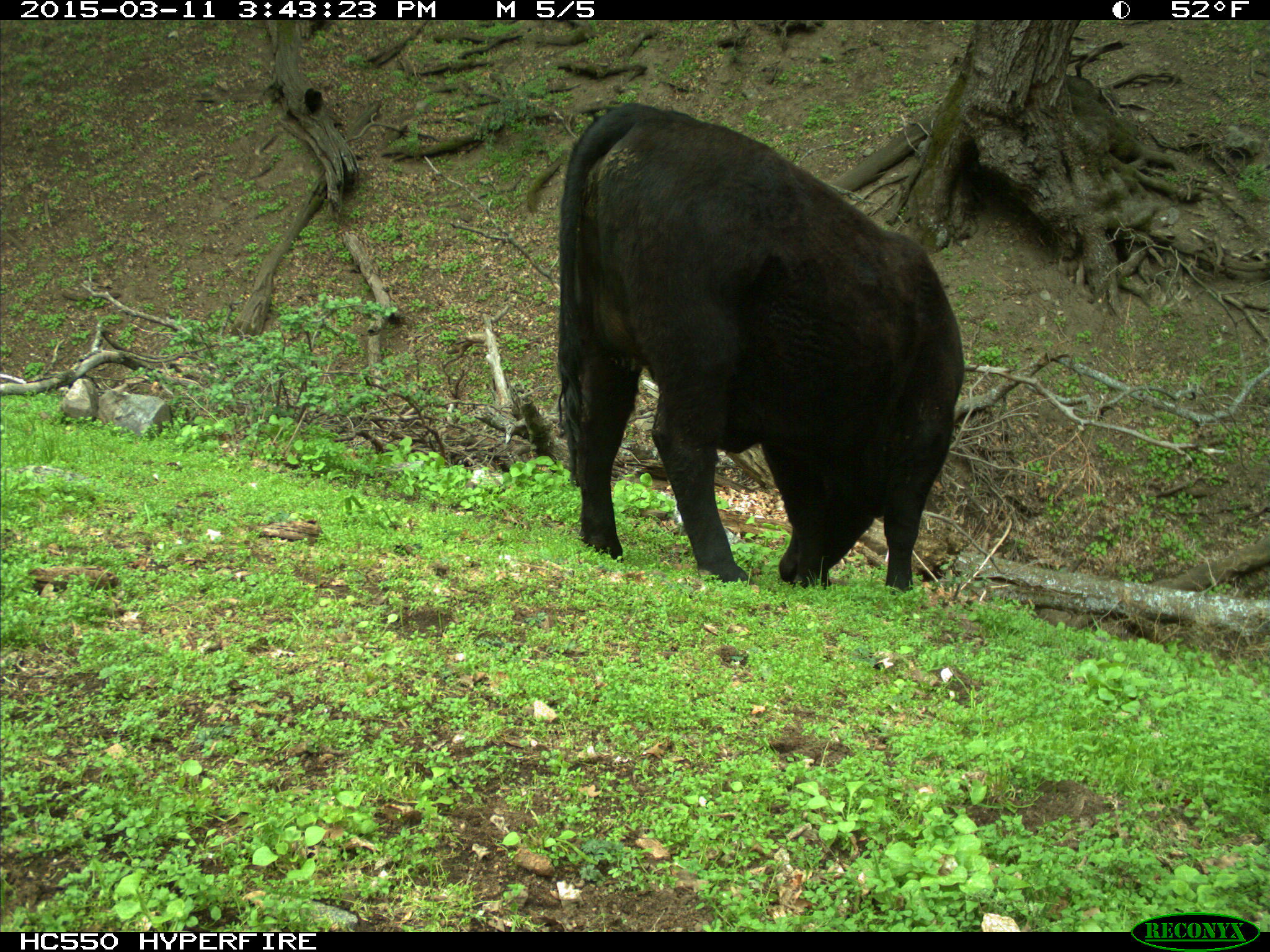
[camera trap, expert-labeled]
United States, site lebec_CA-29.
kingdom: Animalia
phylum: Chordata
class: Mammalia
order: Artiodactyla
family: Bovidae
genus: Bos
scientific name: Bos taurus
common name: domestic cow